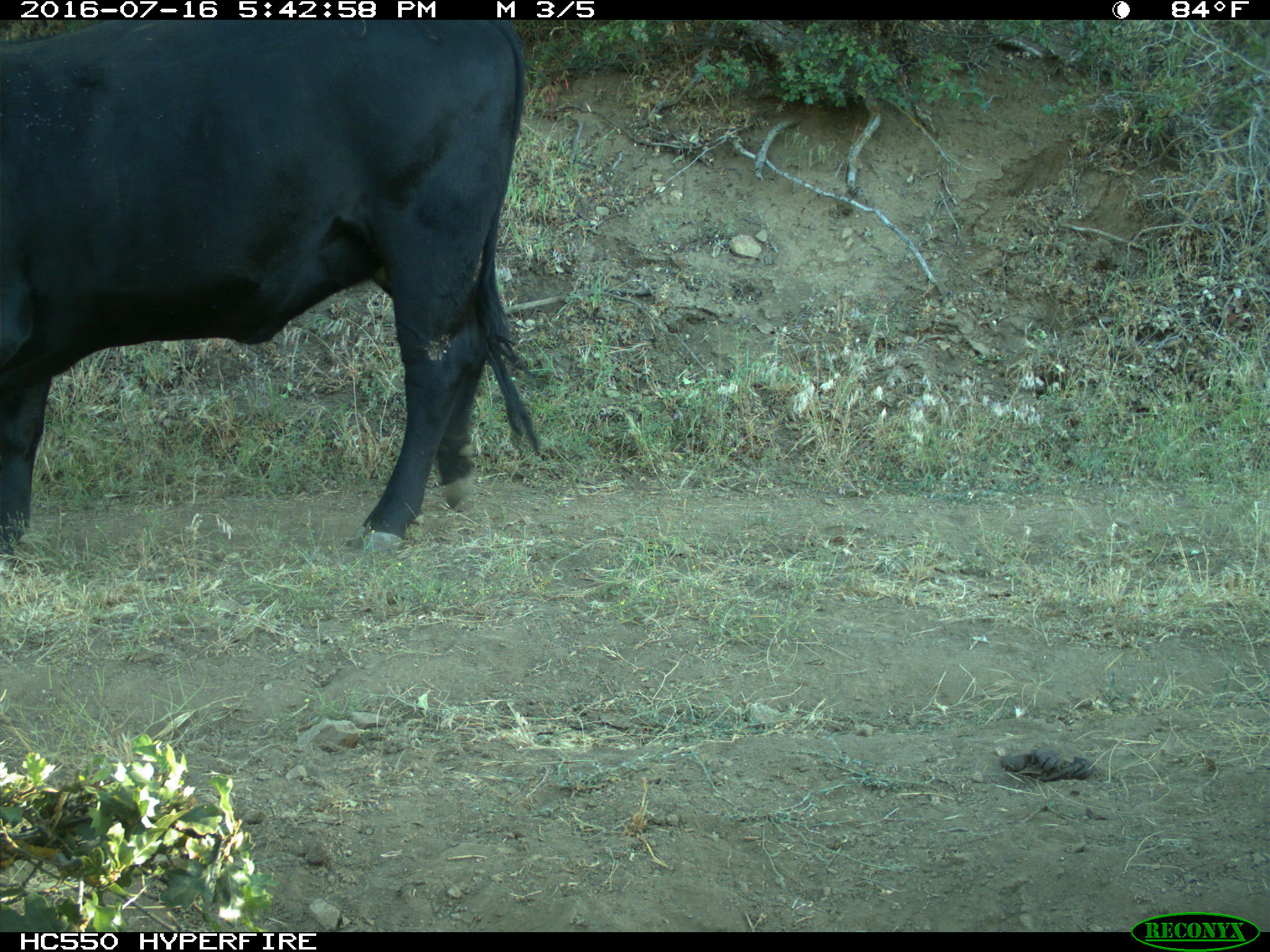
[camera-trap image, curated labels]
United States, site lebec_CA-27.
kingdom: Animalia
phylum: Chordata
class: Mammalia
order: Artiodactyla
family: Bovidae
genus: Bos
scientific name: Bos taurus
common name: domestic cow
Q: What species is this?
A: Bos taurus (domestic cow).